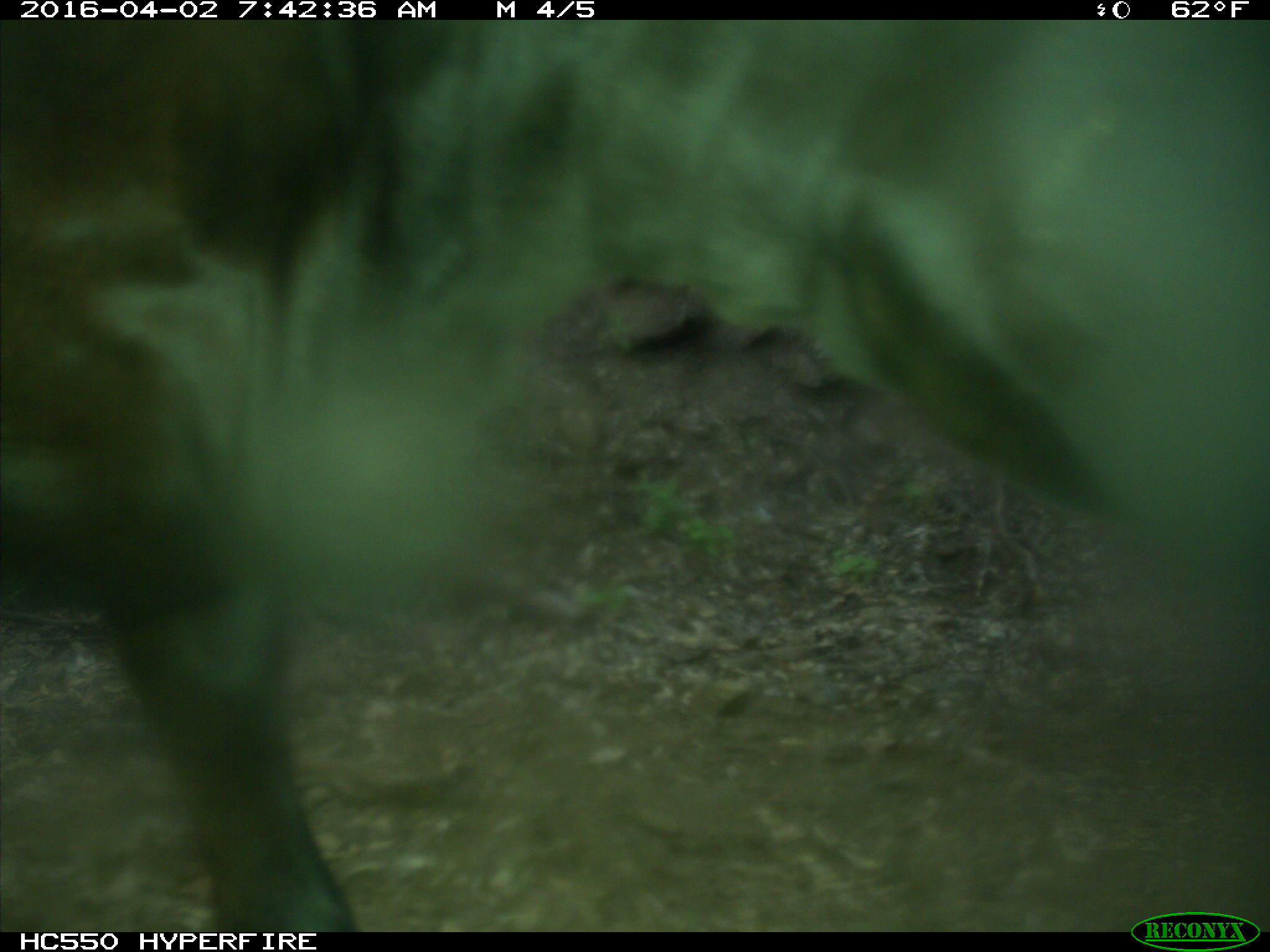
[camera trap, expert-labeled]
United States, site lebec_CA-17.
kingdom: Animalia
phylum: Chordata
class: Mammalia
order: Artiodactyla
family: Bovidae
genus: Bos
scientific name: Bos taurus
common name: domestic cow